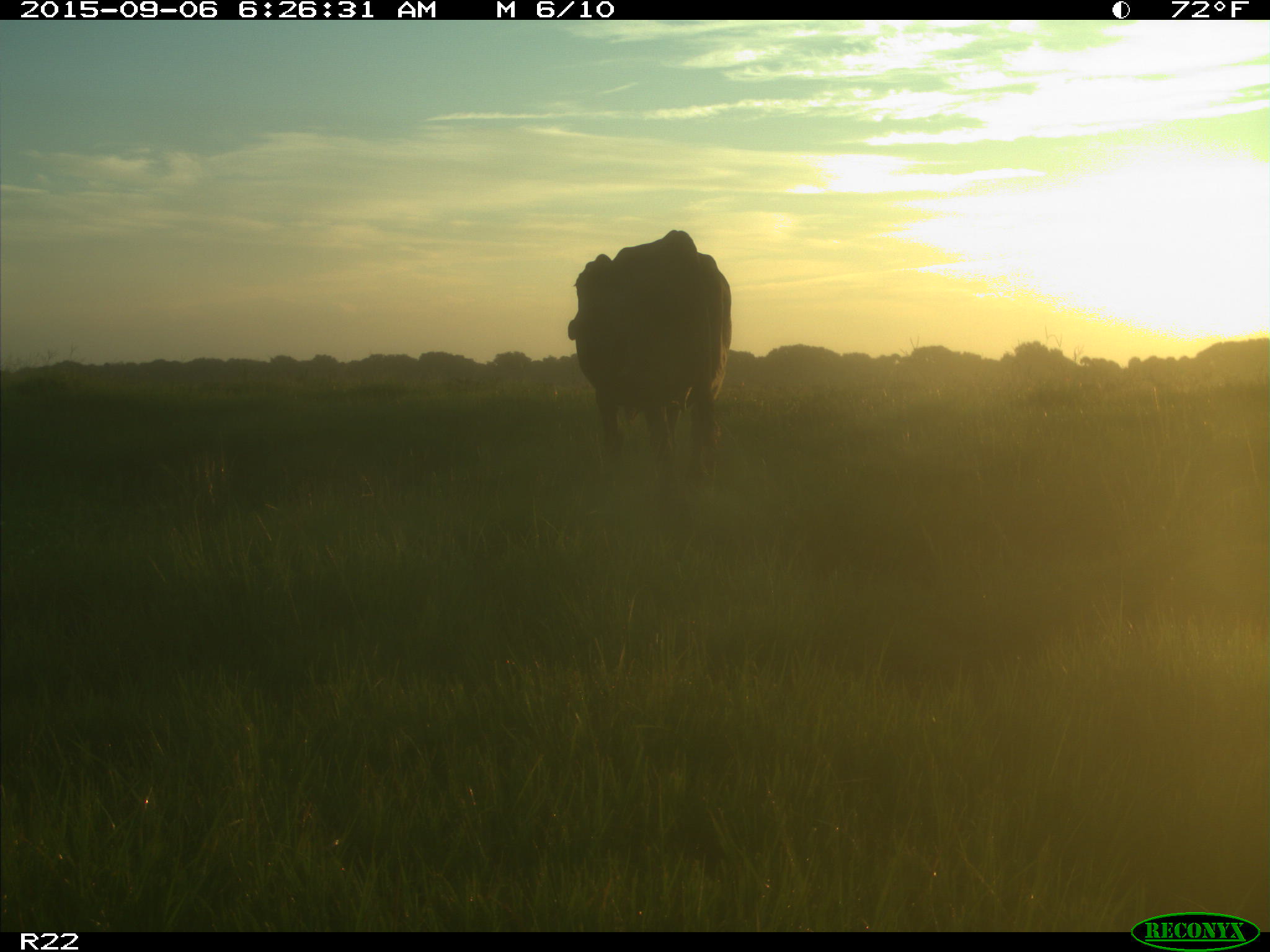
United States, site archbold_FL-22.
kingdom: Animalia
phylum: Chordata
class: Mammalia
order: Artiodactyla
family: Bovidae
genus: Bos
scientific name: Bos taurus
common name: domestic cow